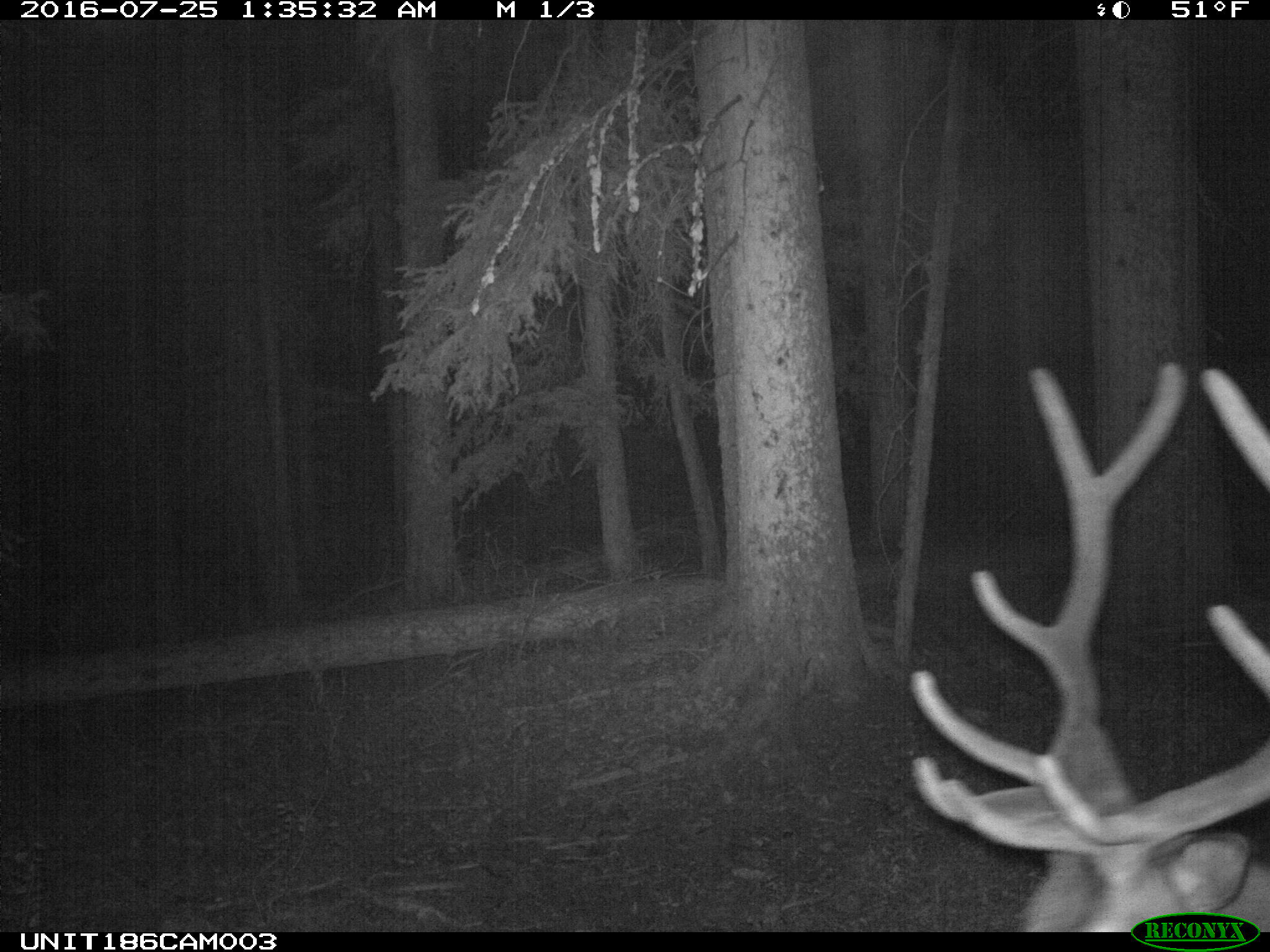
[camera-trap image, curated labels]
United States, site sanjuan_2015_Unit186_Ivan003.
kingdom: Animalia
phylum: Chordata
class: Mammalia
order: Artiodactyla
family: Cervidae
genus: Cervus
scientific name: Cervus elaphus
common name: red deer